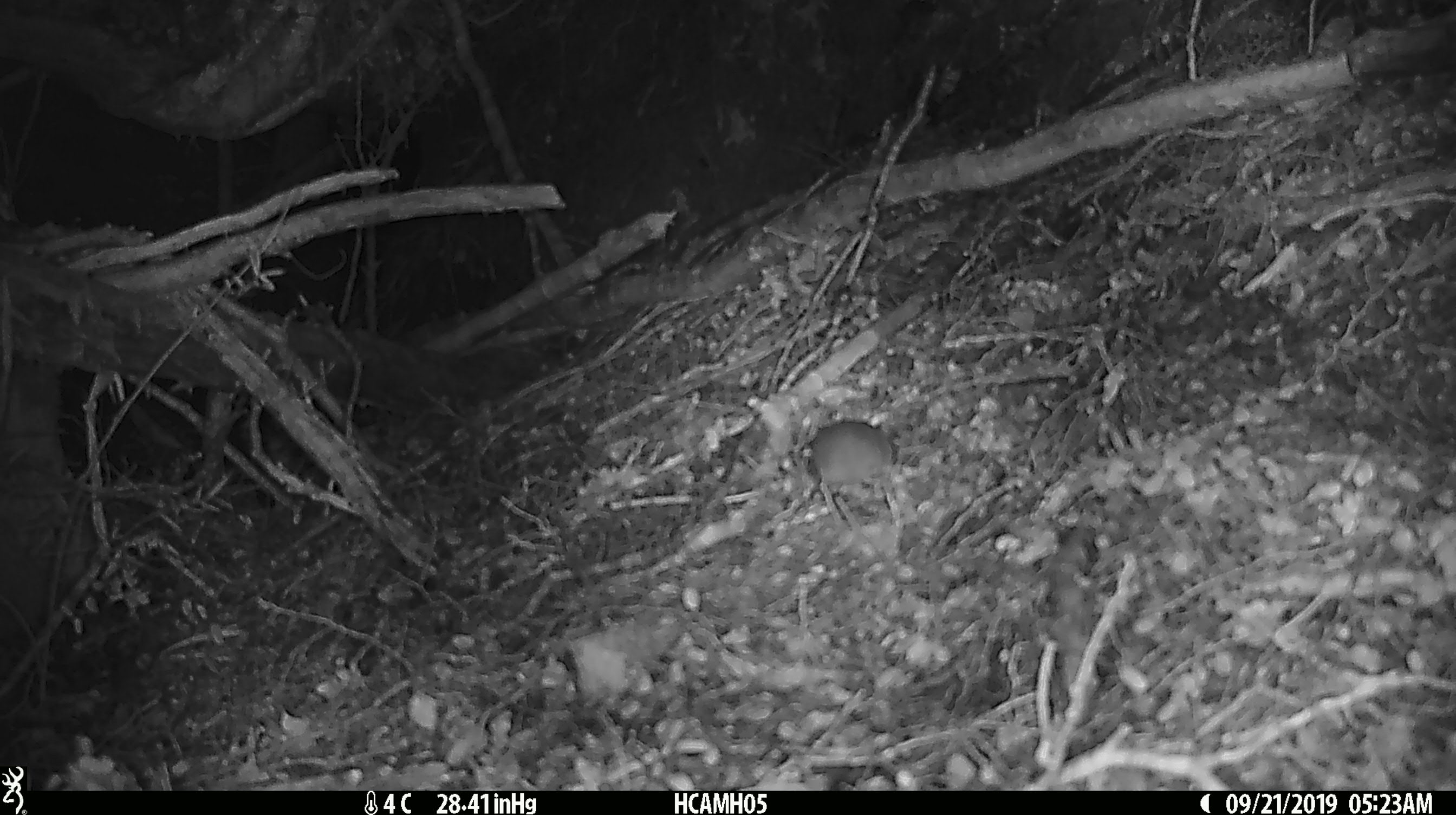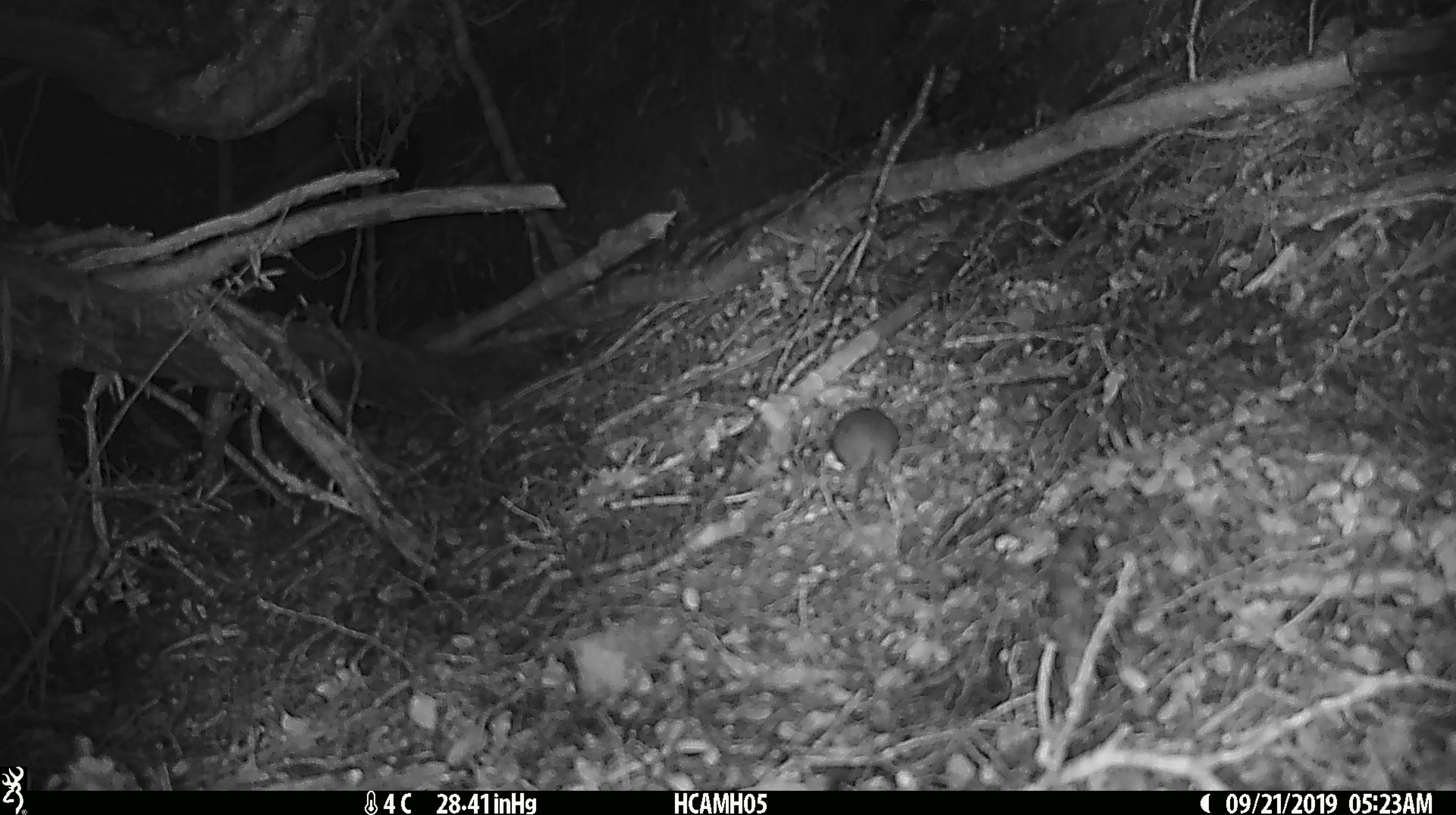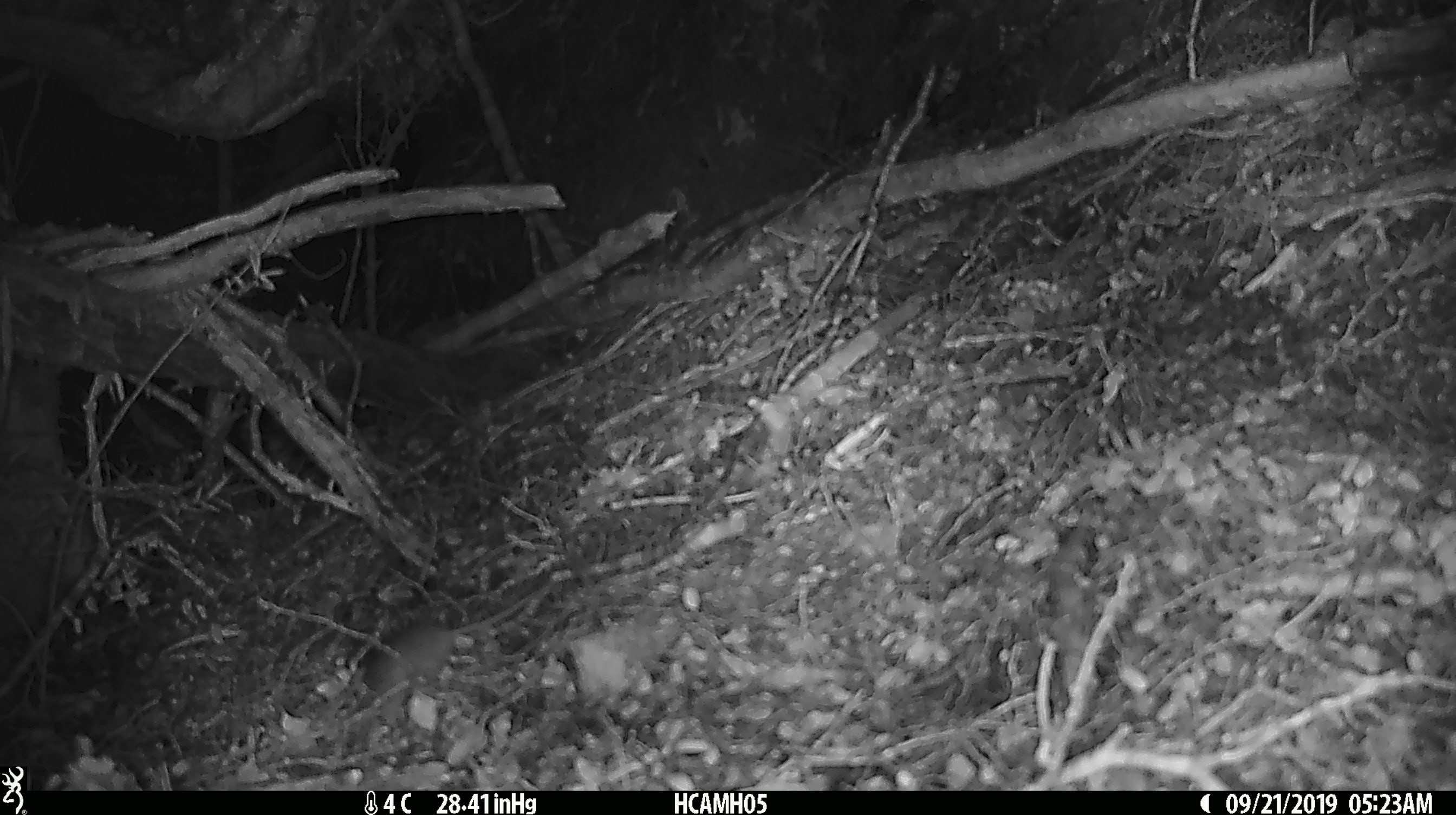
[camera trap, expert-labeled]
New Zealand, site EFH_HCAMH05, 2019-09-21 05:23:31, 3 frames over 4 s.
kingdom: Animalia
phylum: Chordata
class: Mammalia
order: Rodentia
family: Muridae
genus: Mus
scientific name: Mus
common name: mouse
Mouse (Mus).